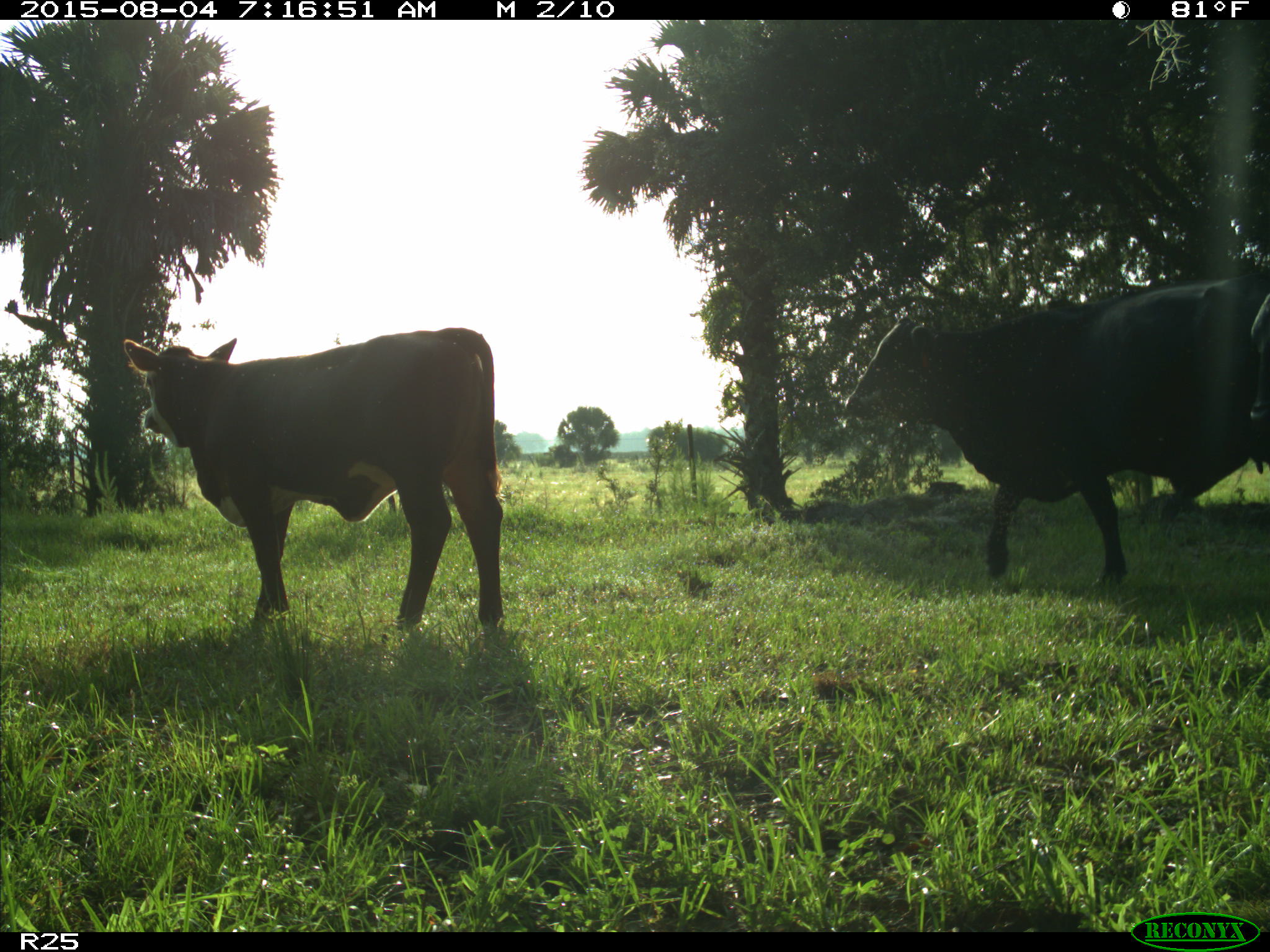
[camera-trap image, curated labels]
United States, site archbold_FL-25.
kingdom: Animalia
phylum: Chordata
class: Mammalia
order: Artiodactyla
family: Bovidae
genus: Bos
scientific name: Bos taurus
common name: domestic cow